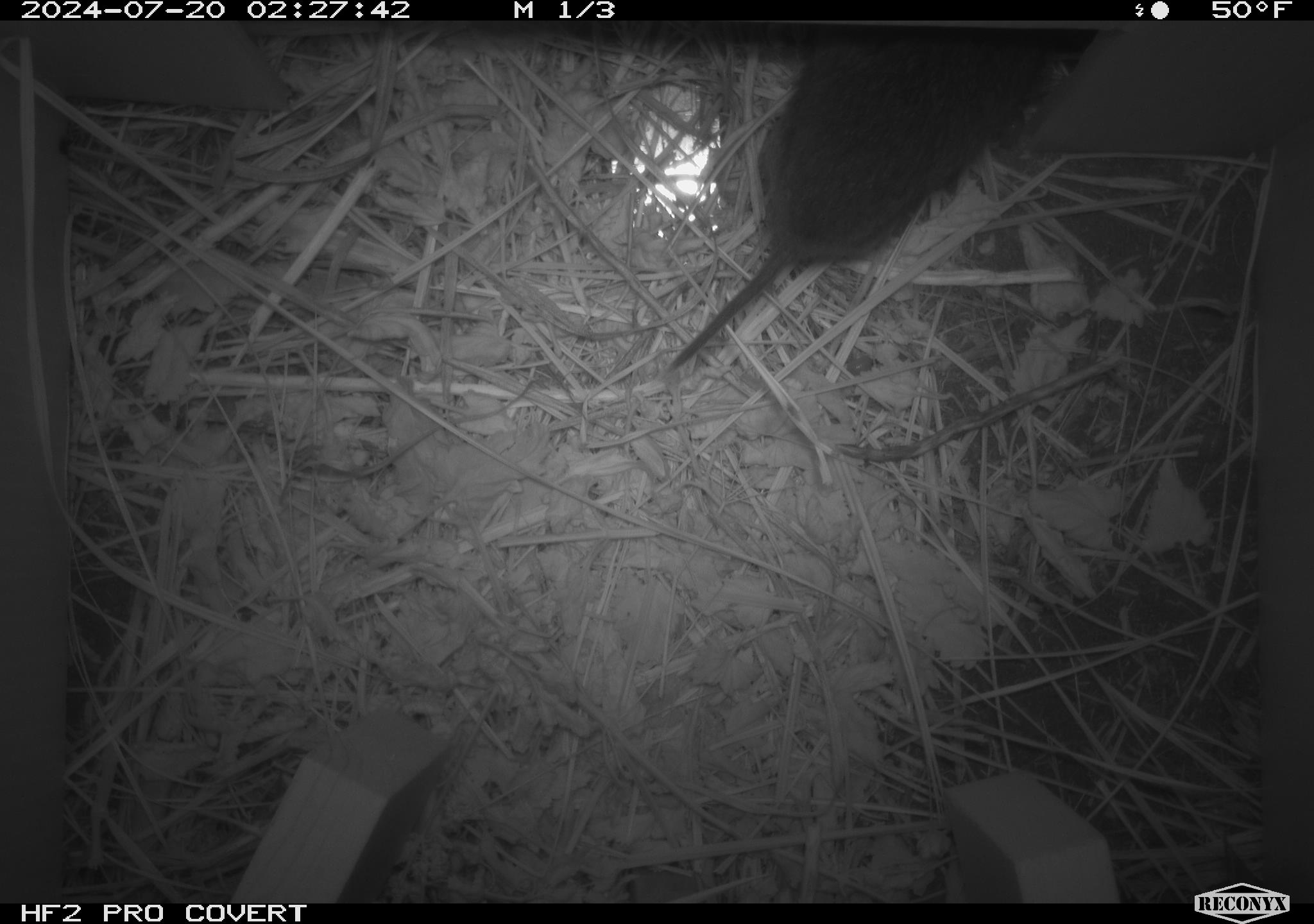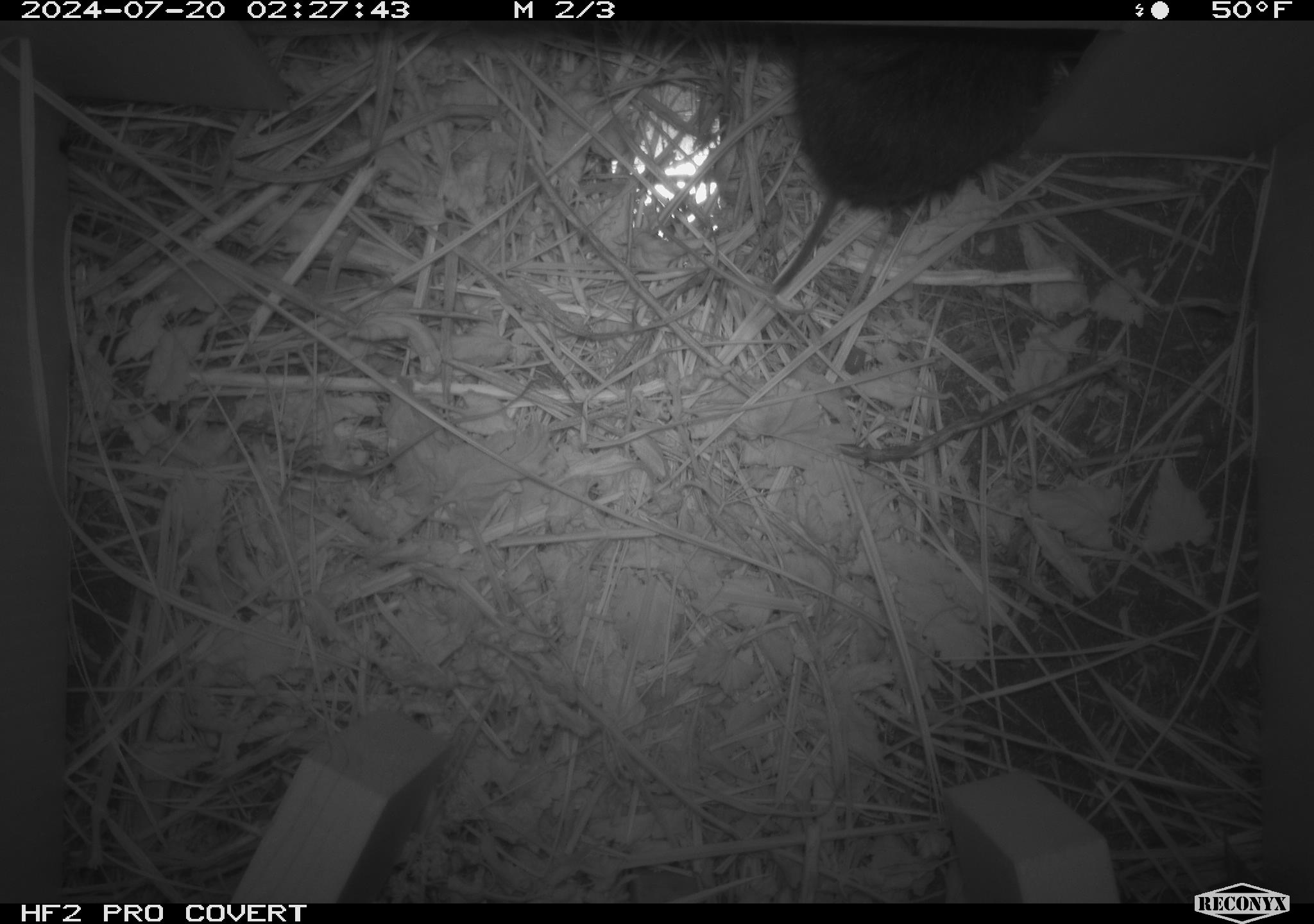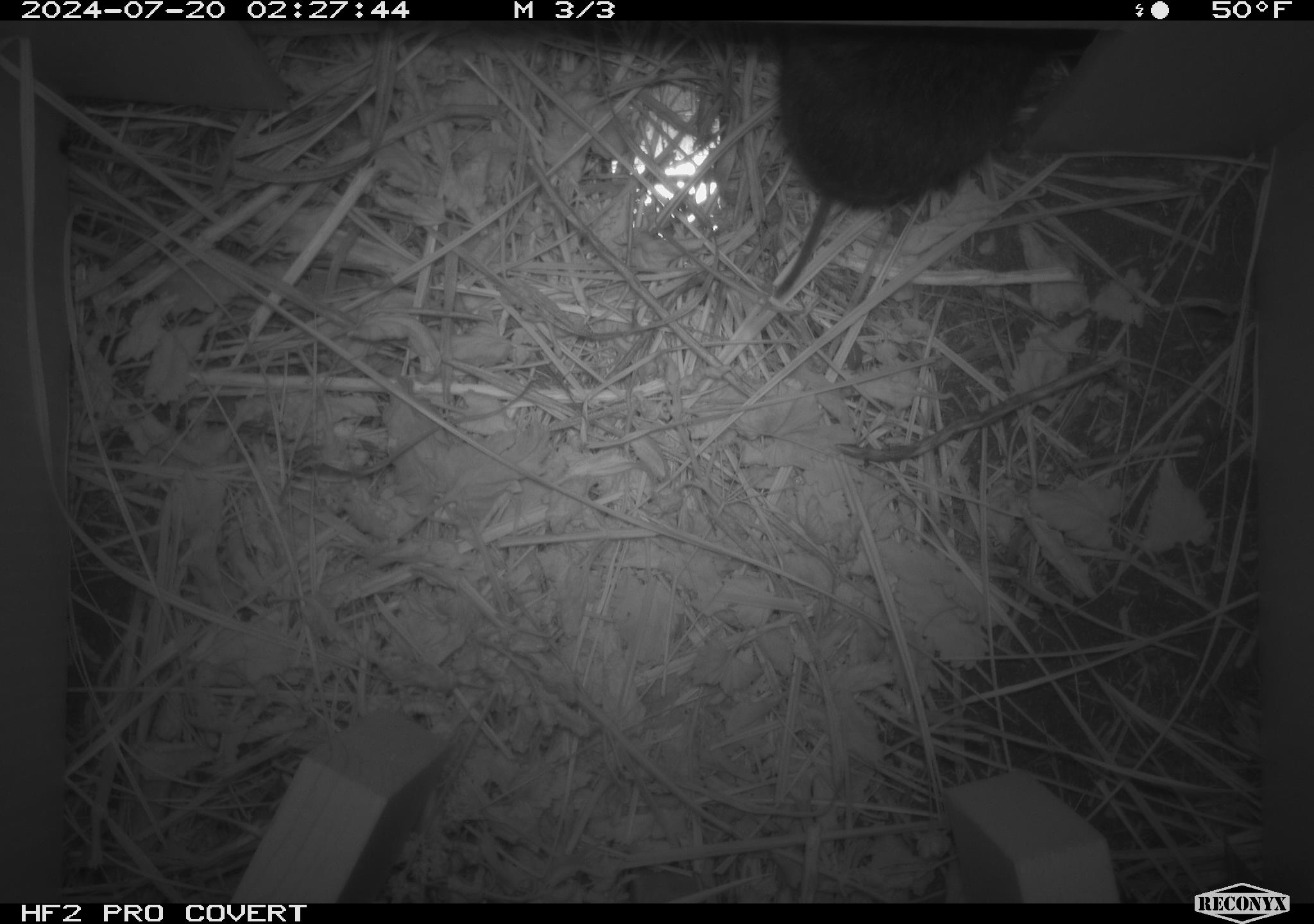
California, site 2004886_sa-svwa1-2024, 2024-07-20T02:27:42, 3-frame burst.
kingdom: Animalia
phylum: Chordata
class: Mammalia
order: Rodentia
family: Cricetidae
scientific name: Arvicolinae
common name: voles, lemmings, and muskrats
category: arvicolinae subfamily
Arvicolinae subfamily (voles, lemmings, and muskrats) (Arvicolinae).